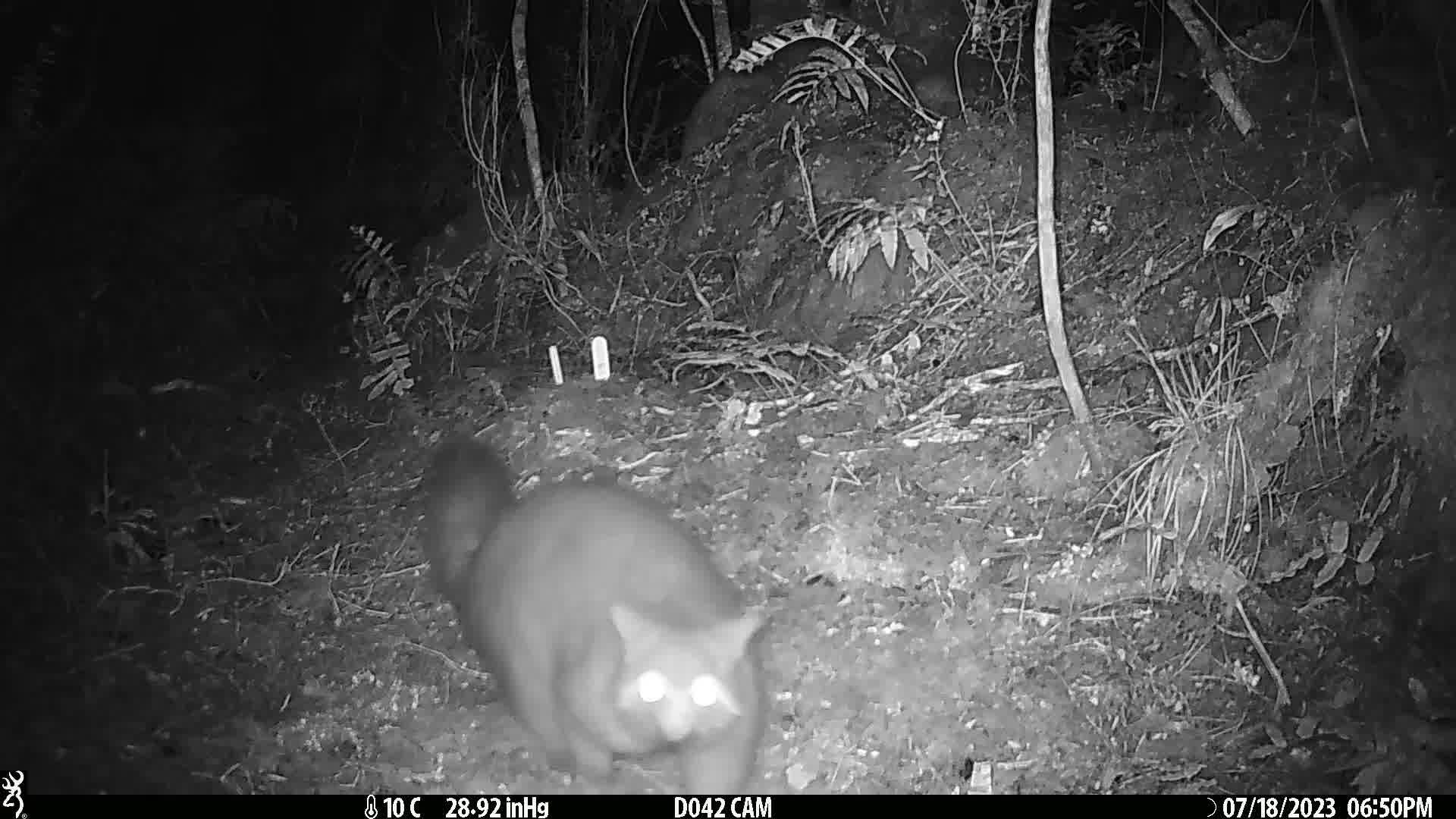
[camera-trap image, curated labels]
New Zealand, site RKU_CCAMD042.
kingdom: Animalia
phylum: Chordata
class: Mammalia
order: Diprotodontia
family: Phalangeridae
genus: Trichosurus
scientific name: Trichosurus vulpecula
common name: common brushtail possum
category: possum